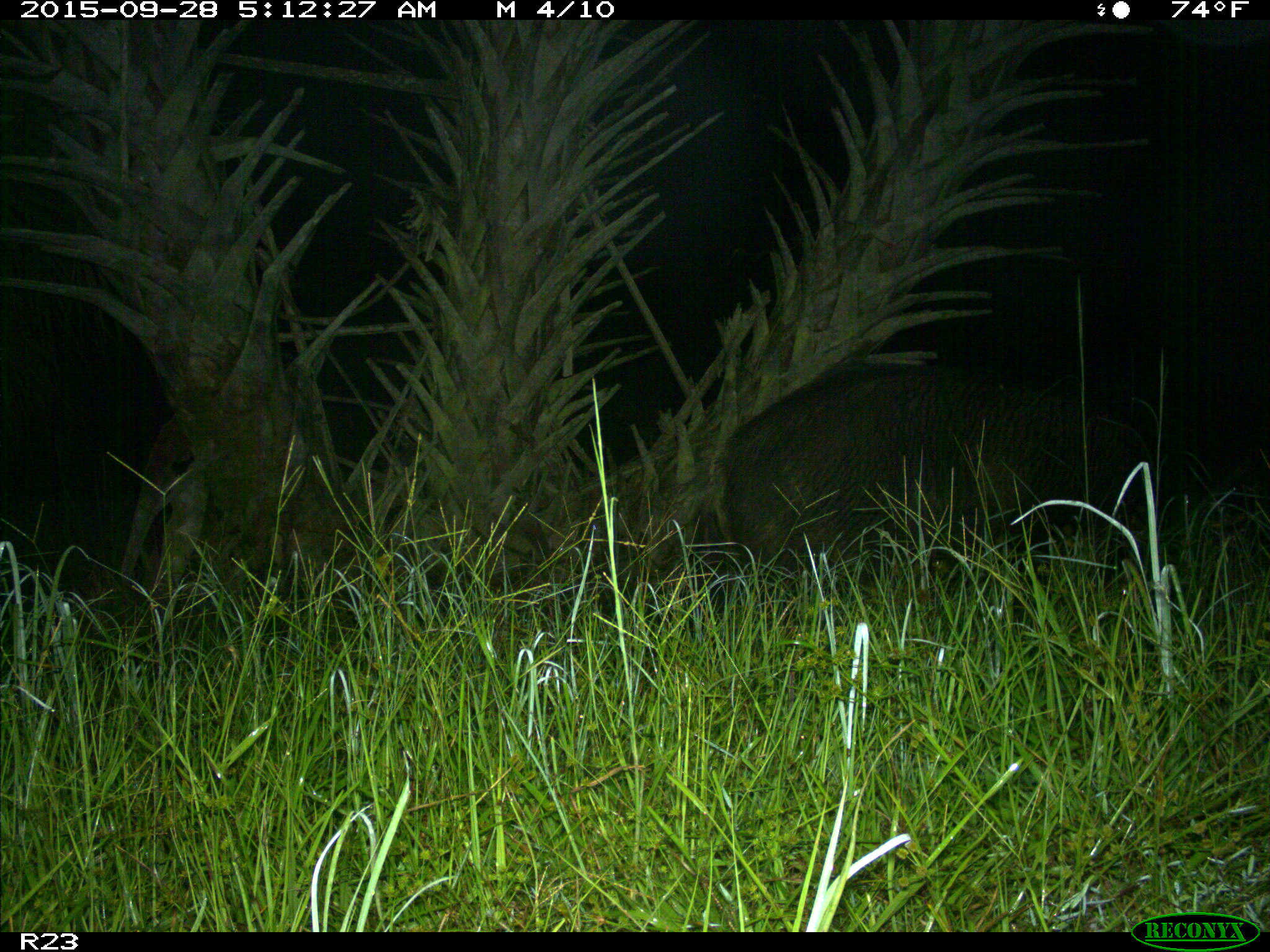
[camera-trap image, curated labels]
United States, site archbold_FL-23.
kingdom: Animalia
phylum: Chordata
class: Mammalia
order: Artiodactyla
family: Suidae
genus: Sus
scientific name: Sus scrofa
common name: wild boar